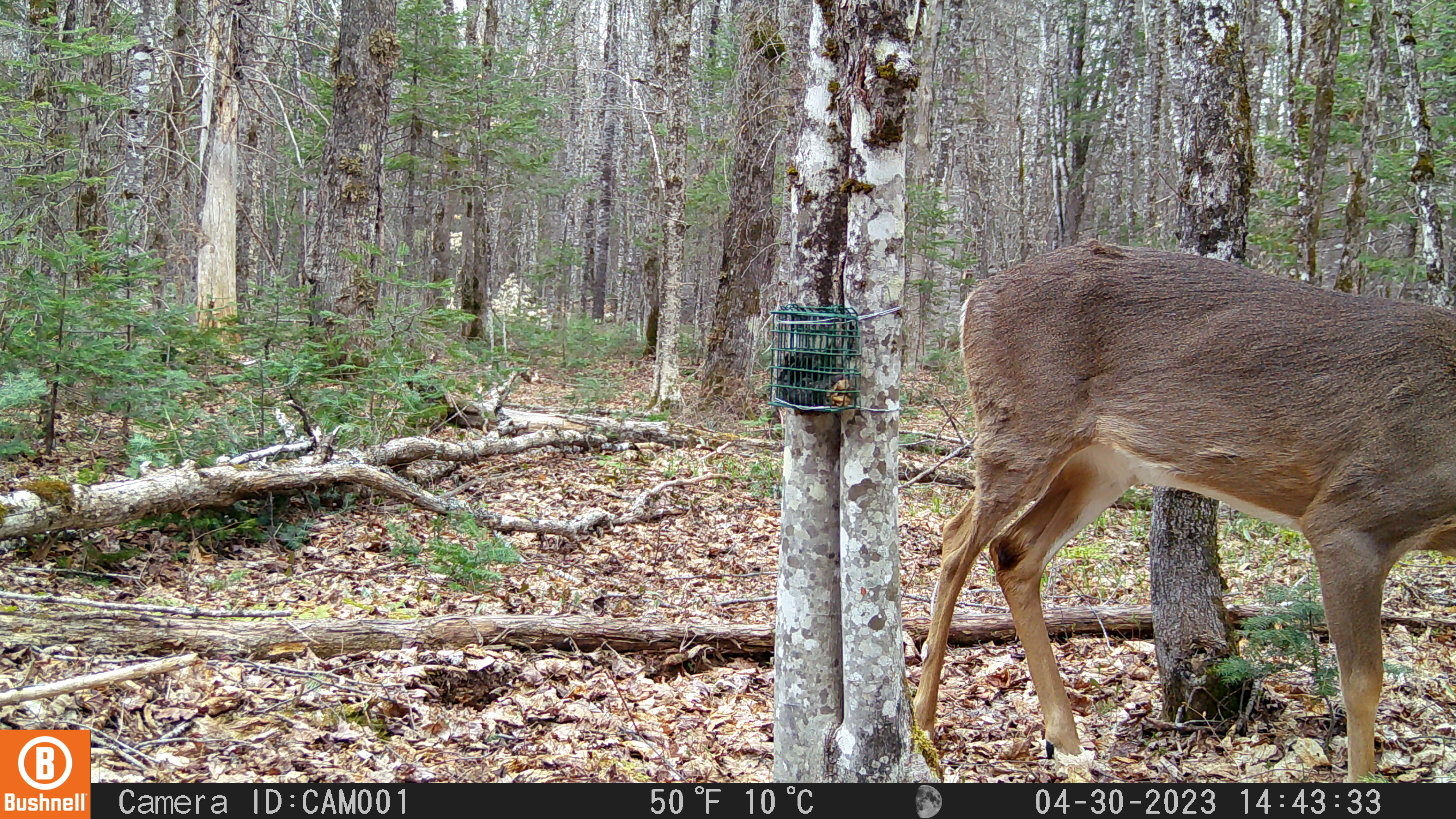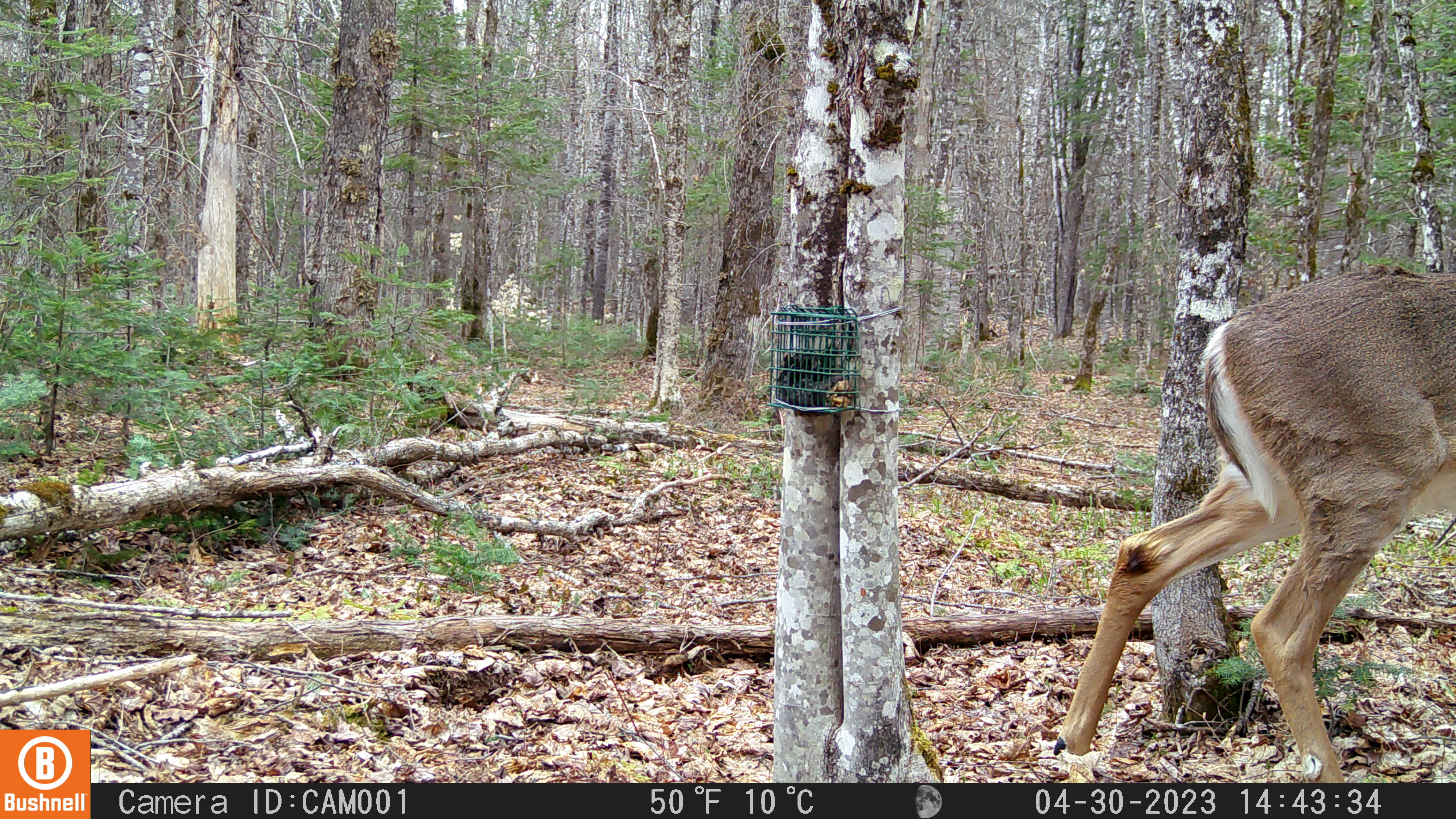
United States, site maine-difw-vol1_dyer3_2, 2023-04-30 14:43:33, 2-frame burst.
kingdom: Animalia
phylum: Chordata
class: Mammalia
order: Artiodactyla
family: Cervidae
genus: Odocoileus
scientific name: Odocoileus virginianus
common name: white-tailed deer